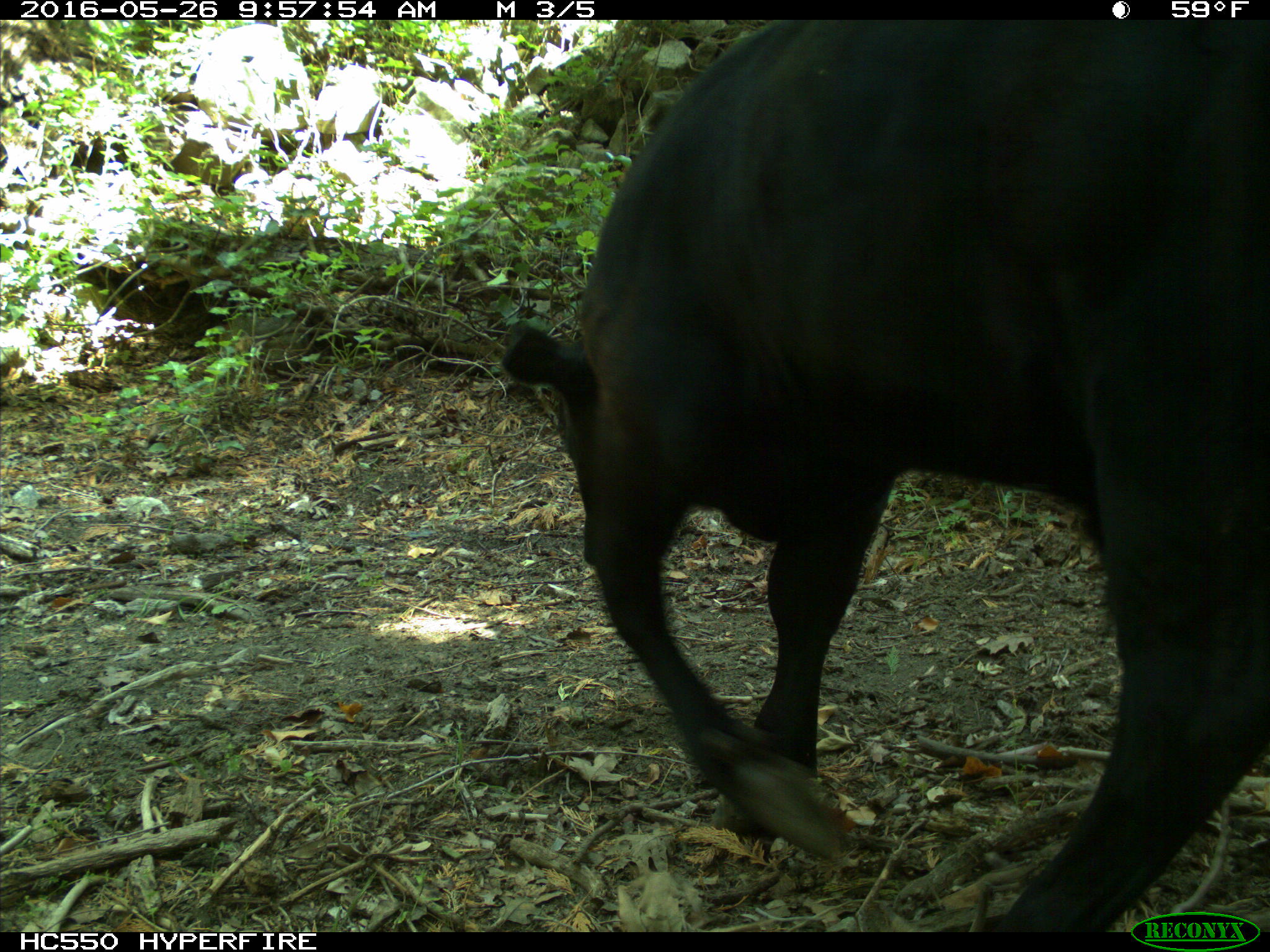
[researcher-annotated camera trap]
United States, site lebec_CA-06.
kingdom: Animalia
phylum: Chordata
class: Mammalia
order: Artiodactyla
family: Bovidae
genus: Bos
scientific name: Bos taurus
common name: domestic cow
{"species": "Bos taurus (domestic cow)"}